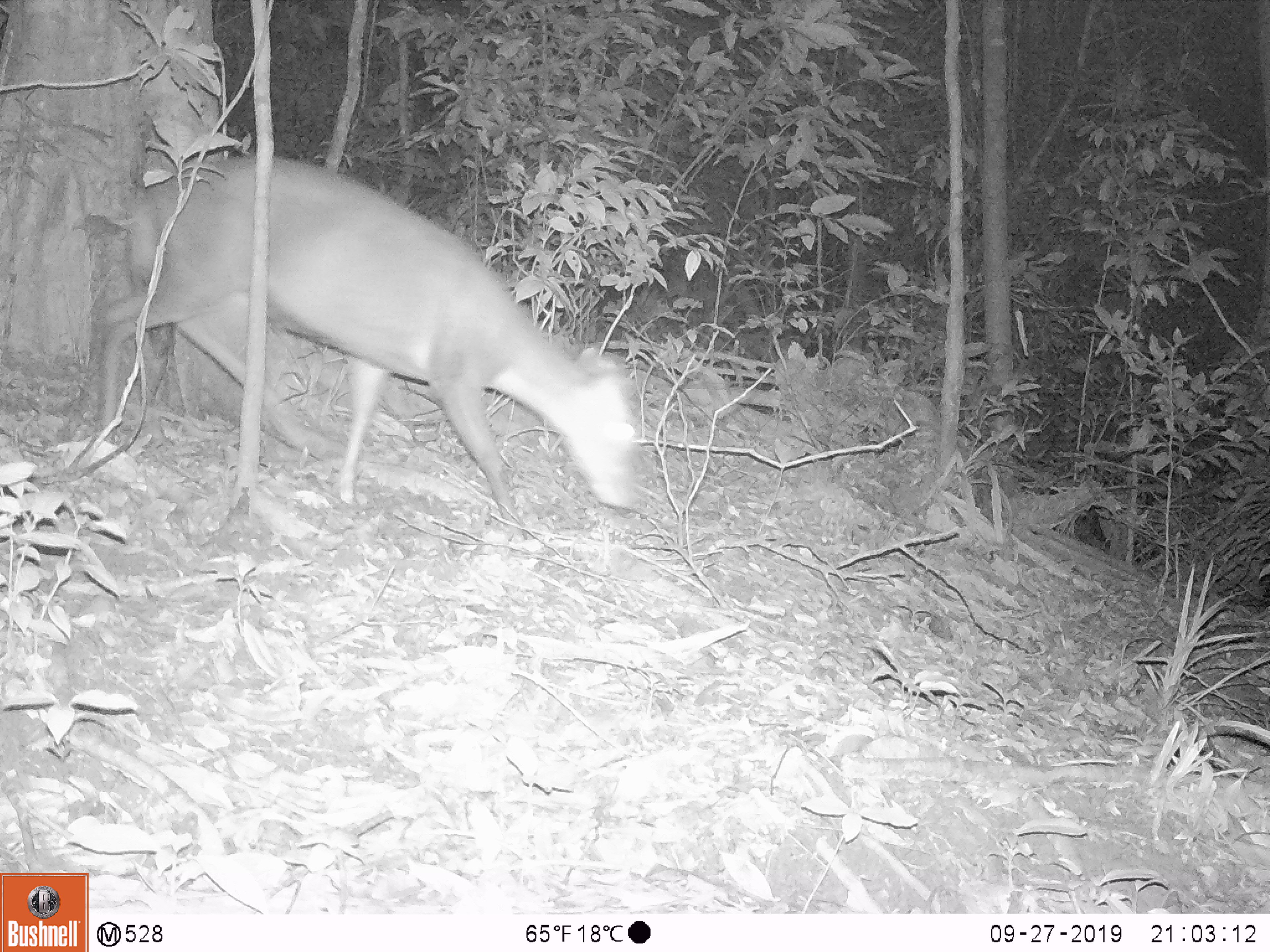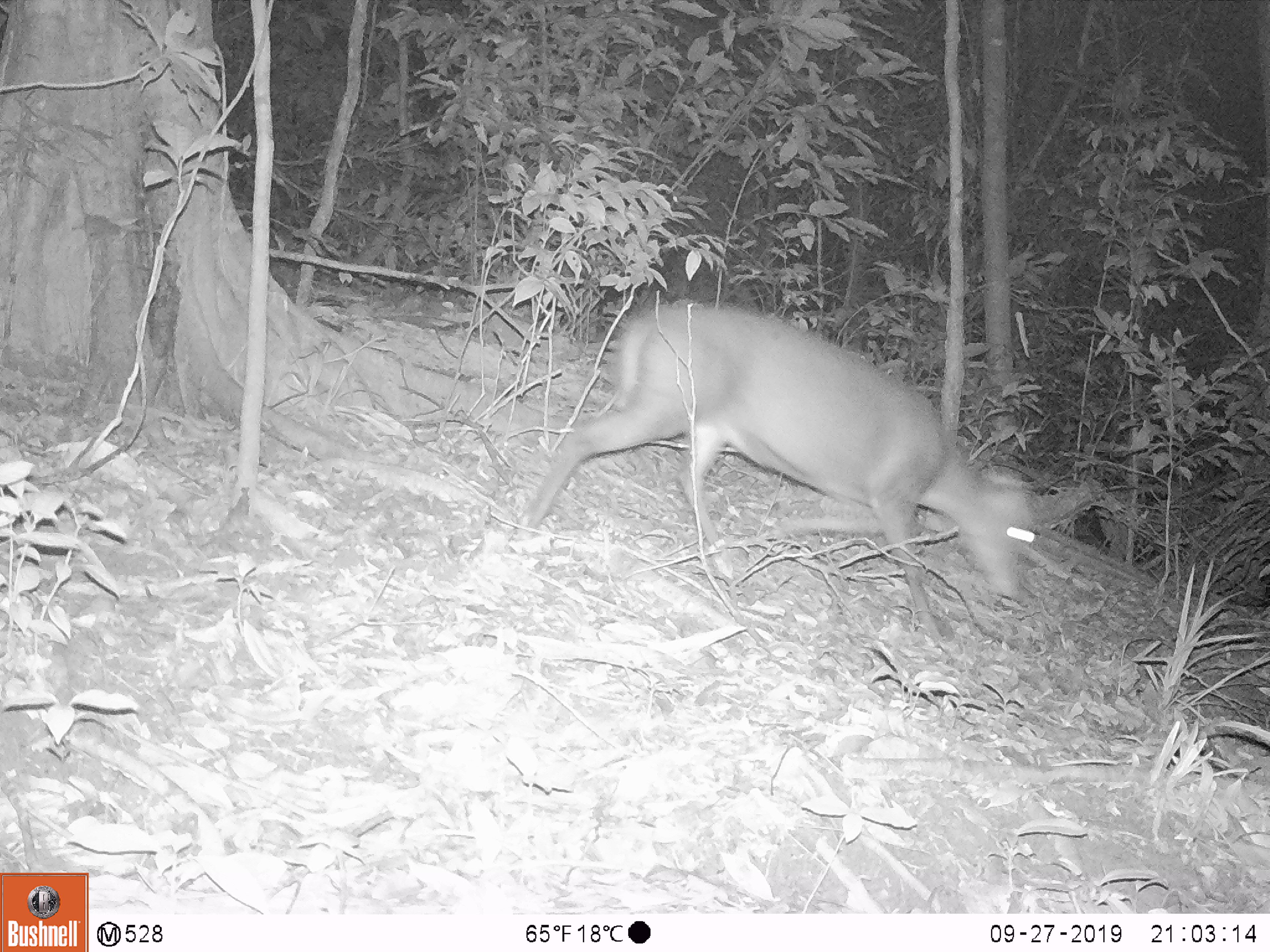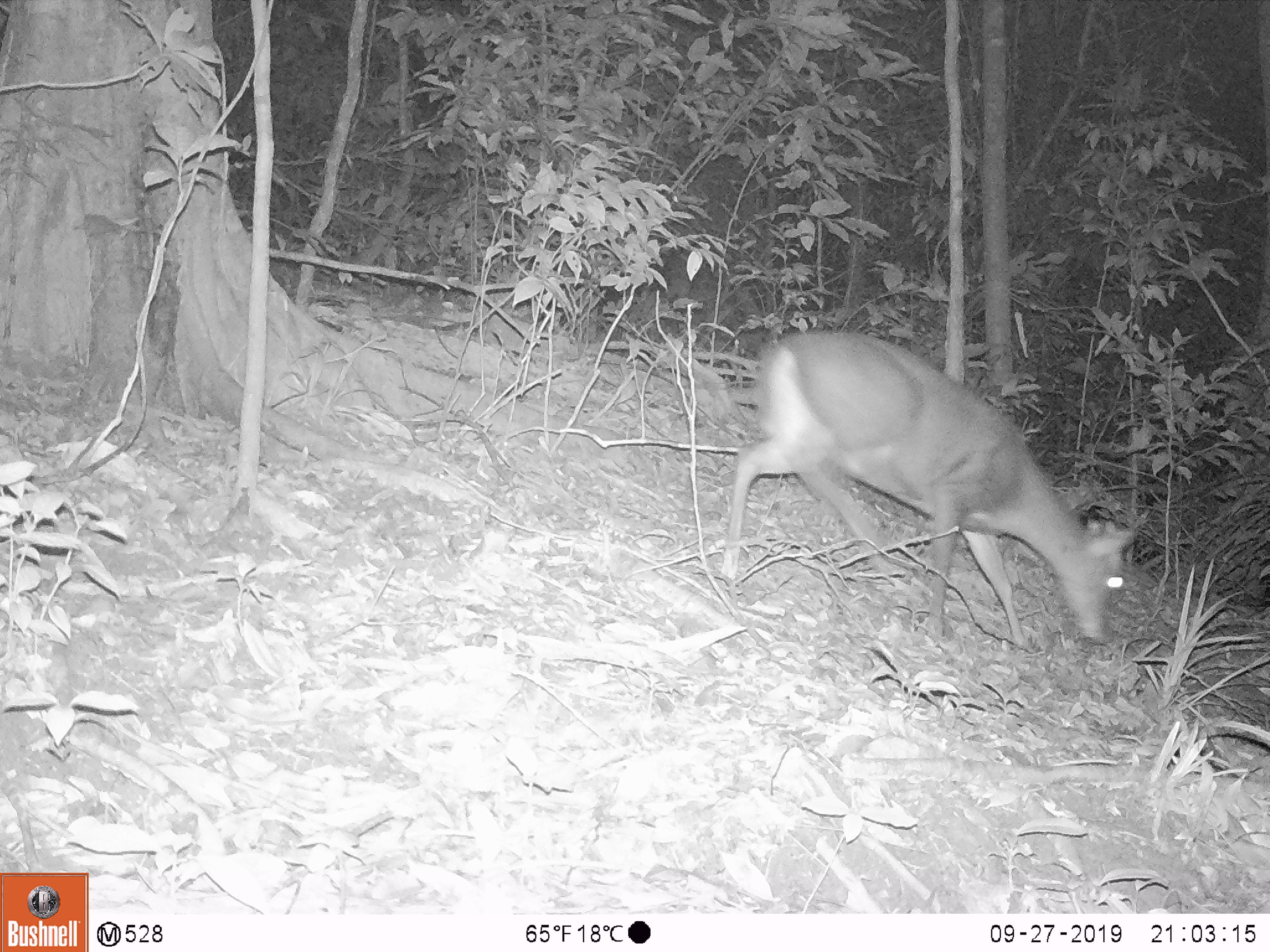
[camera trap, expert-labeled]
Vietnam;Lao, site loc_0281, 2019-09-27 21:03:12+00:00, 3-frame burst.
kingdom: Animalia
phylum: Chordata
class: Mammalia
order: Artiodactyla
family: Cervidae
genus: Muntiacus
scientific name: Muntiacus rooseveltorum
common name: roosevelt's muntjac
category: roosevelts muntjac group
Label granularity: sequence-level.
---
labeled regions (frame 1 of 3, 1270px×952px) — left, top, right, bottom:
roosevelts muntjac group: 99, 155, 651, 540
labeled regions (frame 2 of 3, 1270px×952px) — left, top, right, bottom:
roosevelts muntjac group: 515, 293, 1041, 640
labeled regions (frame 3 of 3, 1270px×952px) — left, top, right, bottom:
roosevelts muntjac group: 719, 331, 1145, 649